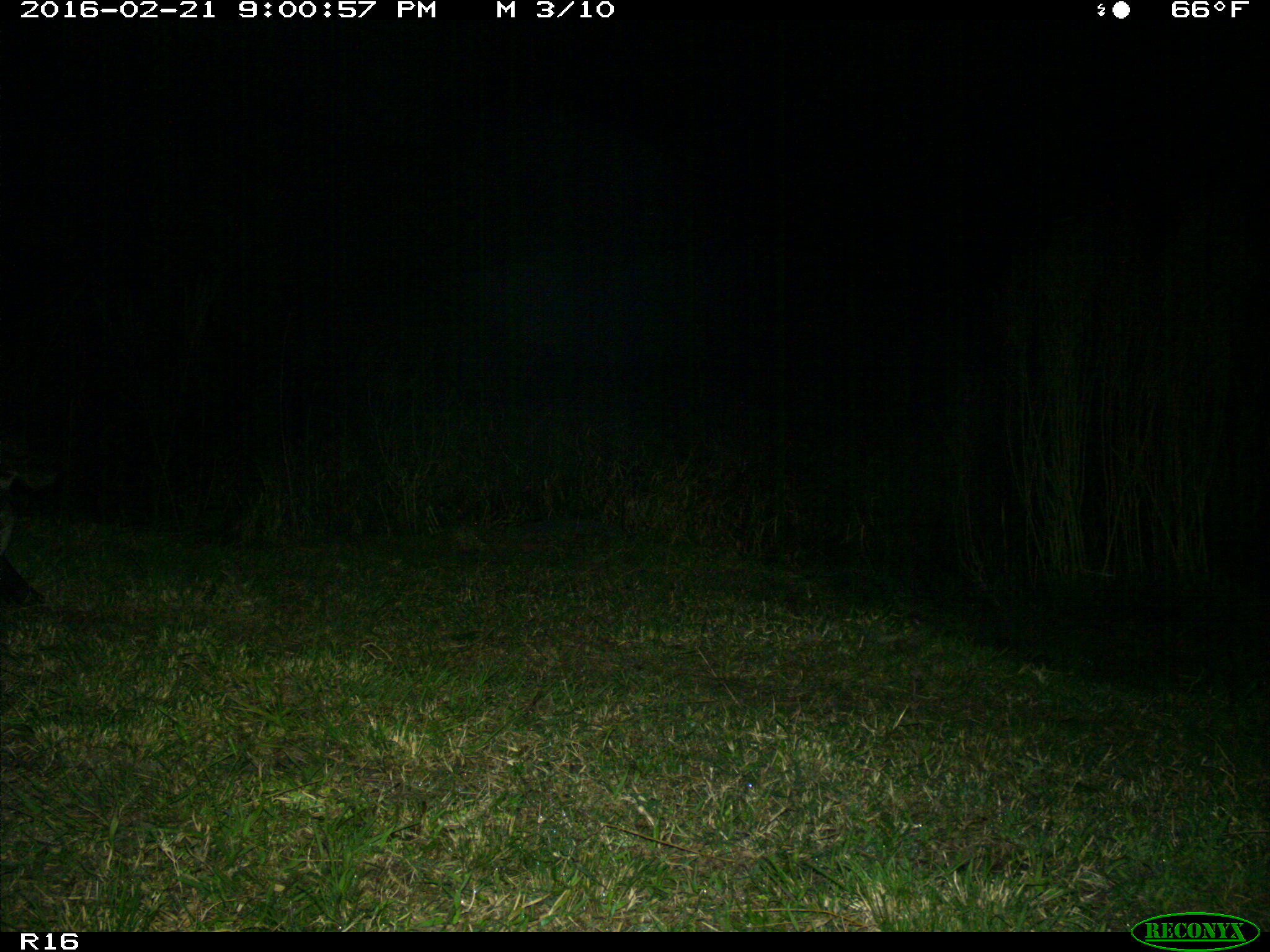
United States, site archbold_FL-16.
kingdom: Animalia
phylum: Chordata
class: Mammalia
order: Artiodactyla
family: Suidae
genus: Sus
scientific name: Sus scrofa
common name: wild boar